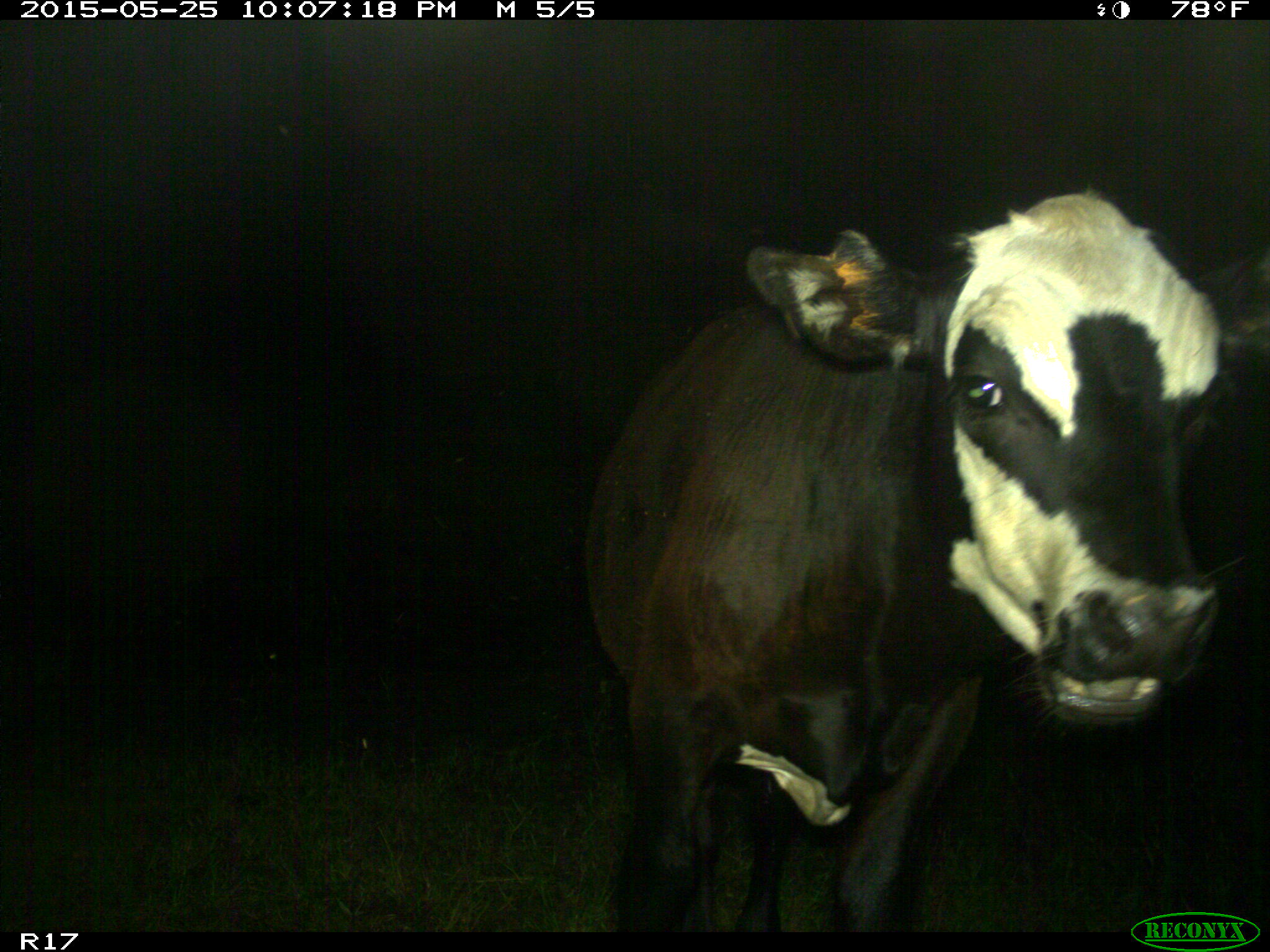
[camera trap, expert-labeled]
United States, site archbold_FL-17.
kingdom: Animalia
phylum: Chordata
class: Mammalia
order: Artiodactyla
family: Bovidae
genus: Bos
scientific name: Bos taurus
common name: domestic cow